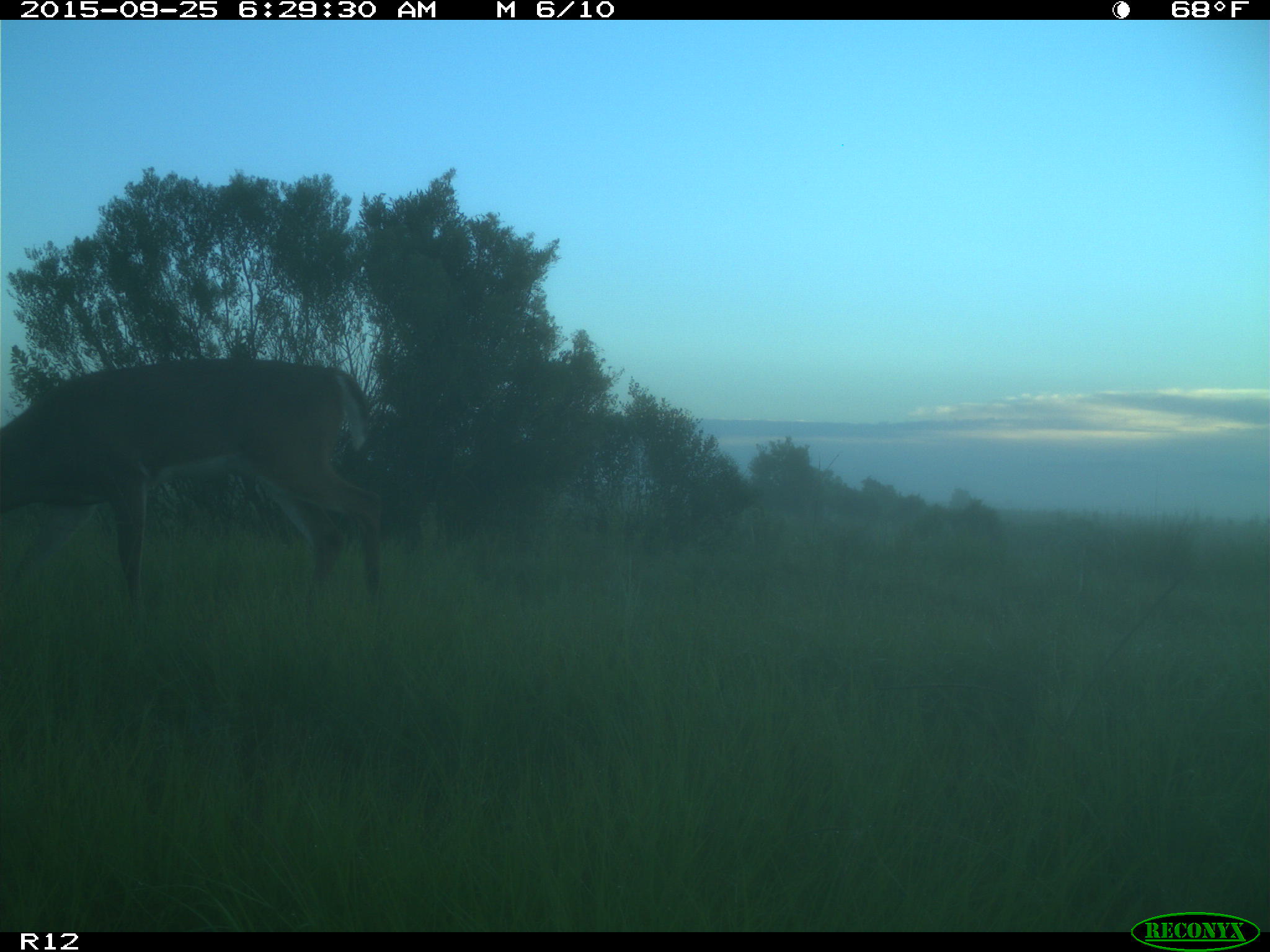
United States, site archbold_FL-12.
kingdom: Animalia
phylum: Chordata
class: Mammalia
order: Artiodactyla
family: Cervidae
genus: Odocoileus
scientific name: Odocoileus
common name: deer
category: unidentified deer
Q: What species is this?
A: Unidentified deer (deer) (Odocoileus).